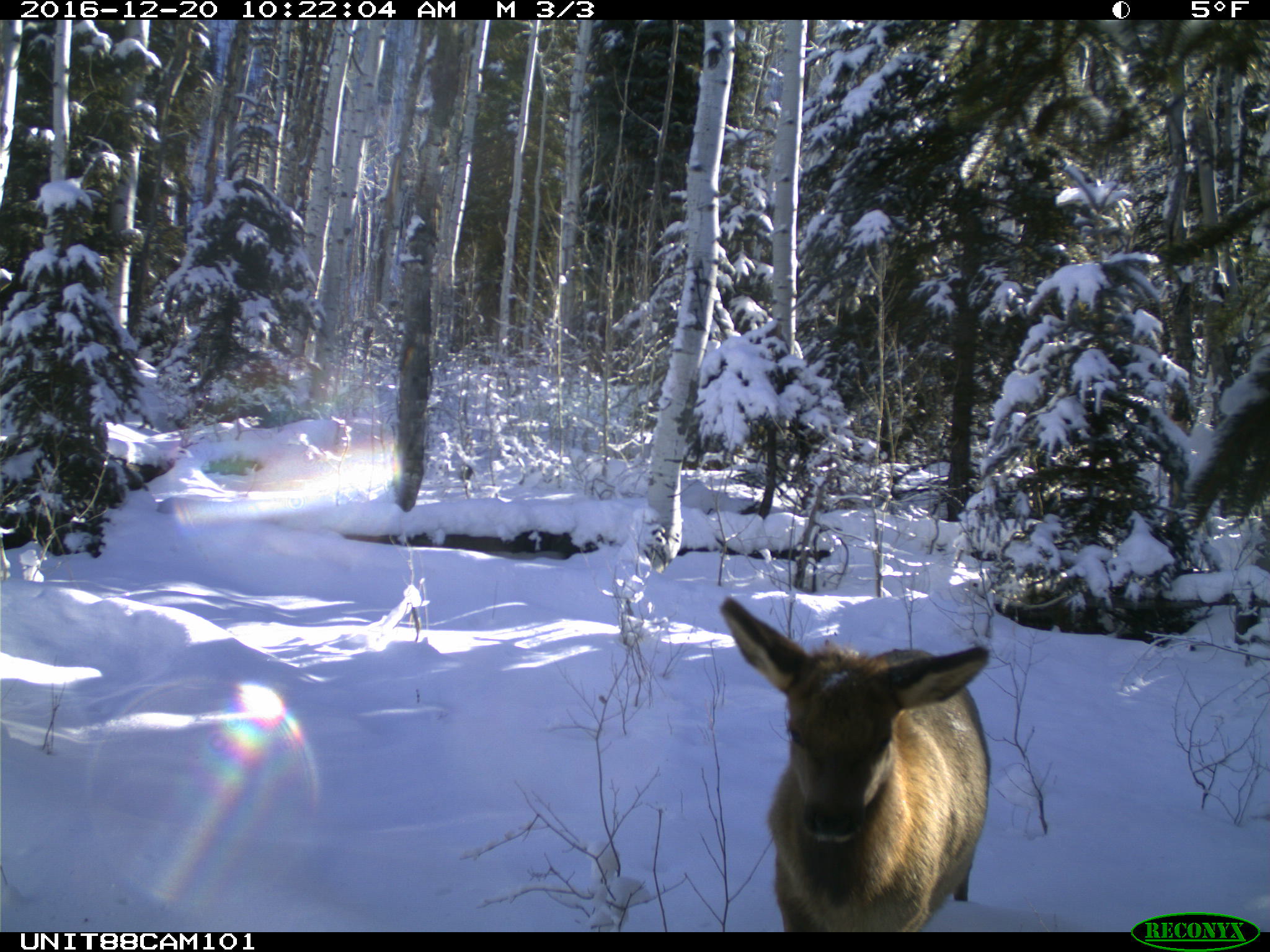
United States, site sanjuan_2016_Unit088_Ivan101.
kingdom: Animalia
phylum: Chordata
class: Mammalia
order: Artiodactyla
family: Cervidae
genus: Cervus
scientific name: Cervus elaphus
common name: red deer